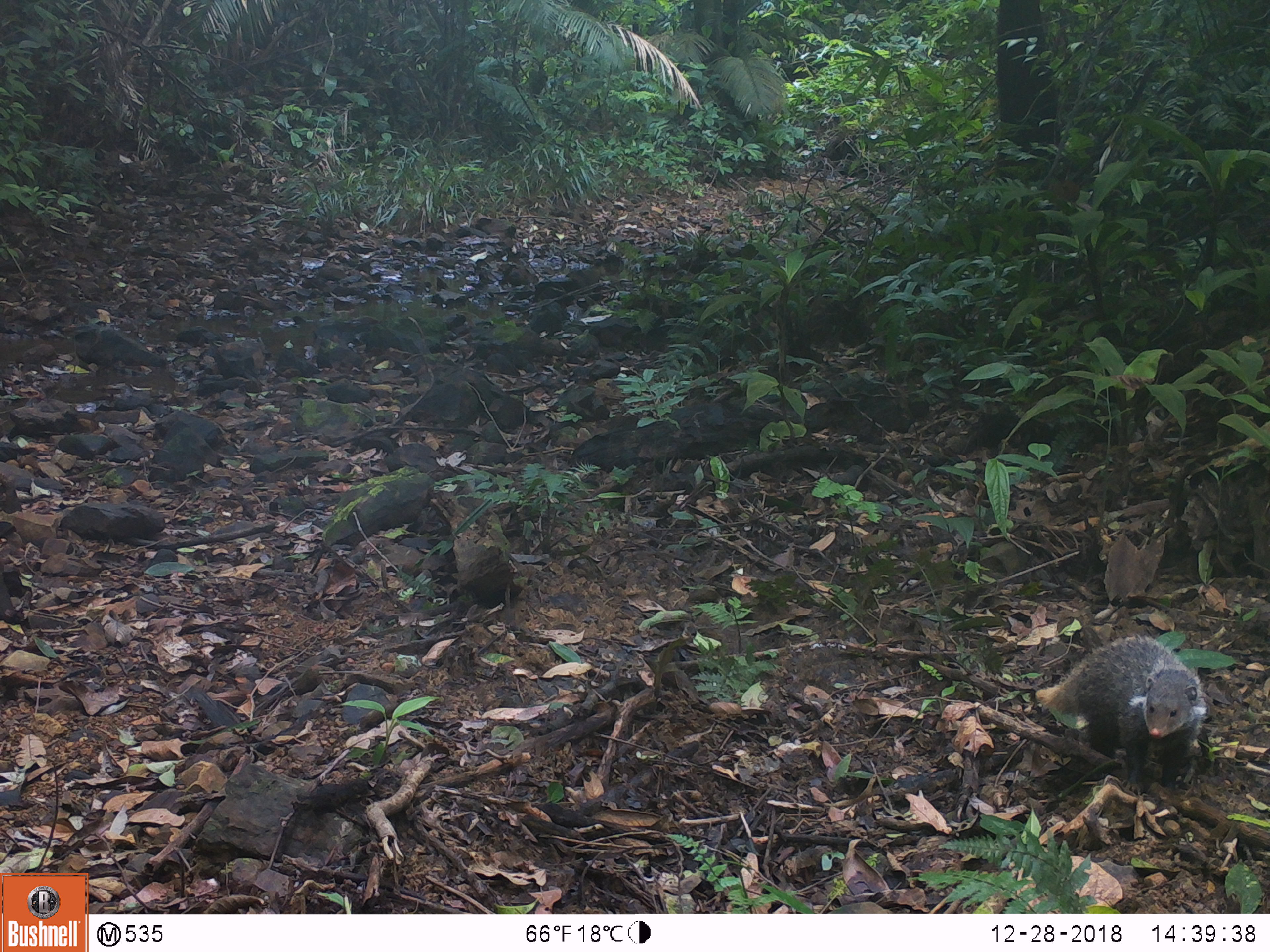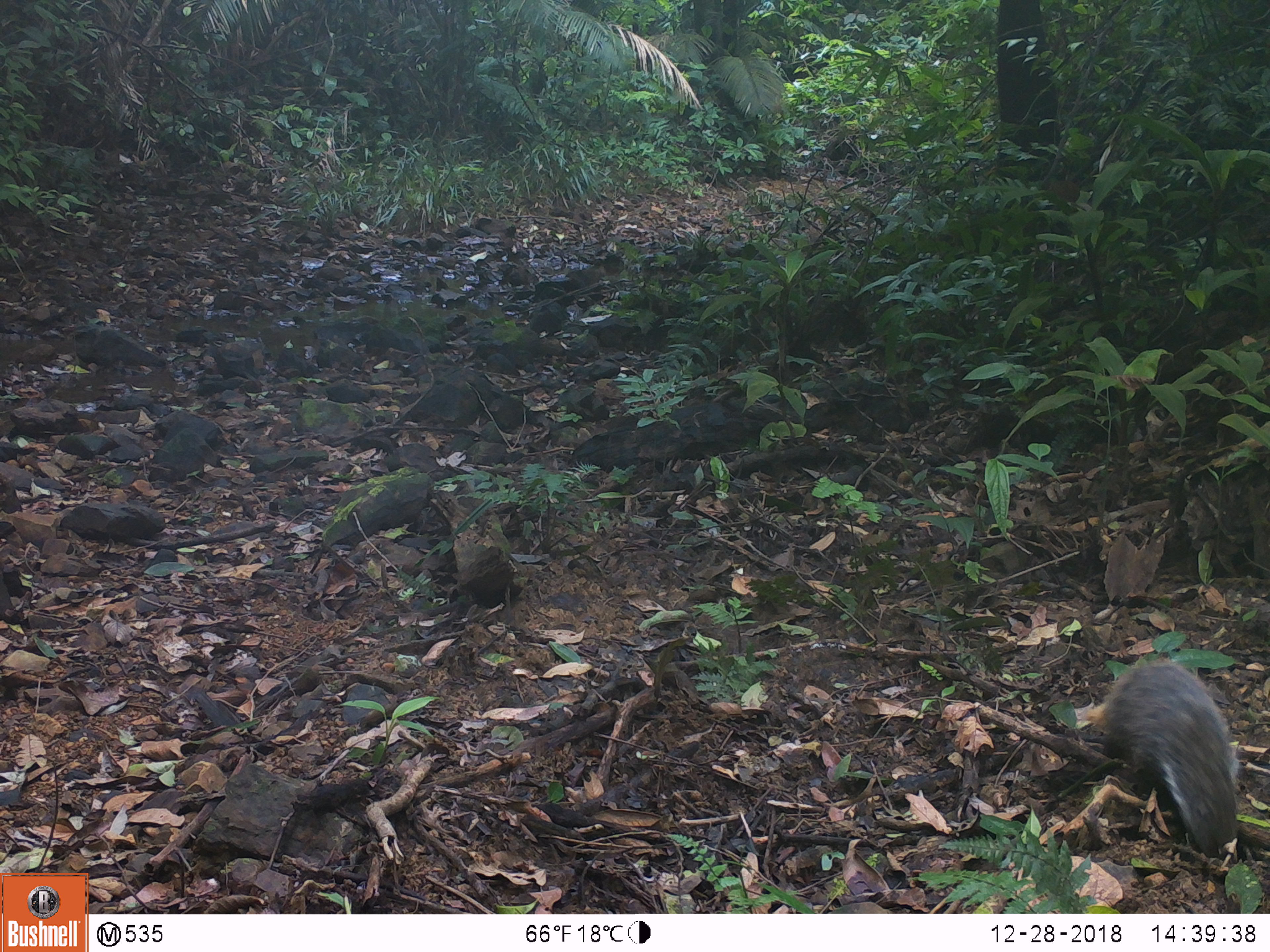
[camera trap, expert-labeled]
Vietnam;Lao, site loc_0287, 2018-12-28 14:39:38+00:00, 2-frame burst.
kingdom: Animalia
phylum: Chordata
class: Mammalia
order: Carnivora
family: Herpestidae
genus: Urva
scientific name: Urva urva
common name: crab-eating mongoose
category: crab eating mongoose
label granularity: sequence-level